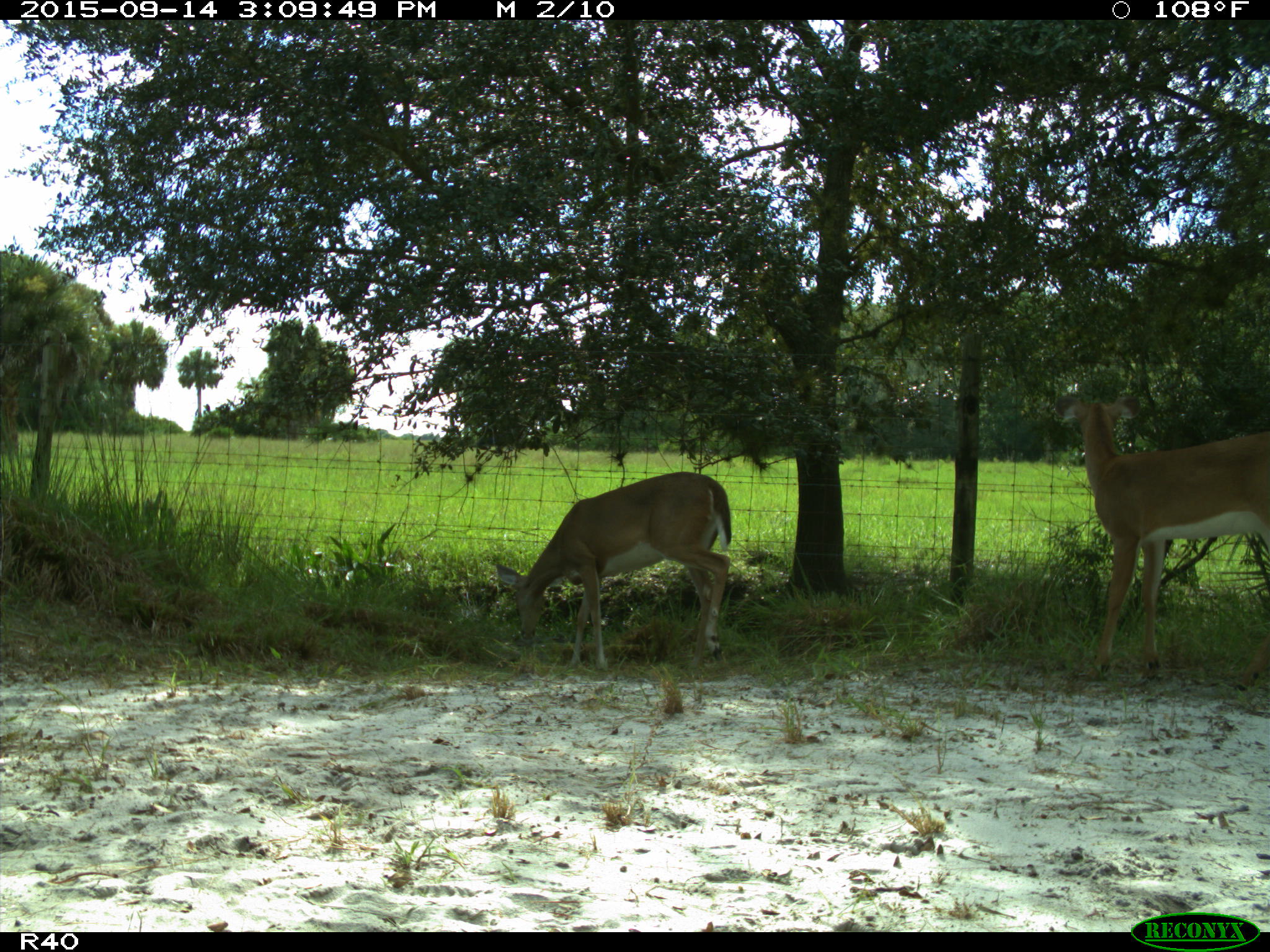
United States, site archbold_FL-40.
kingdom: Animalia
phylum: Chordata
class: Mammalia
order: Artiodactyla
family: Cervidae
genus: Odocoileus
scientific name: Odocoileus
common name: deer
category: unidentified deer